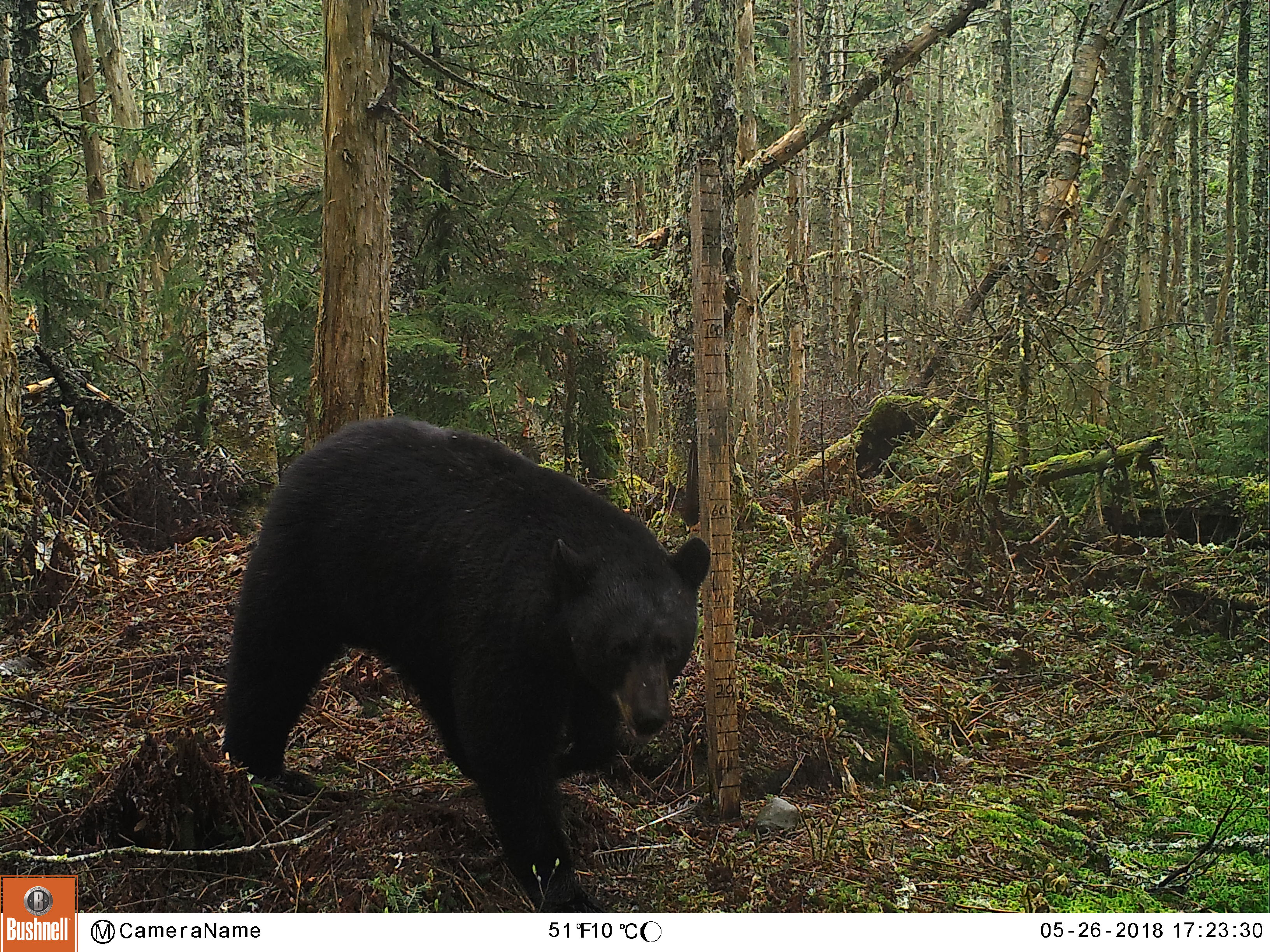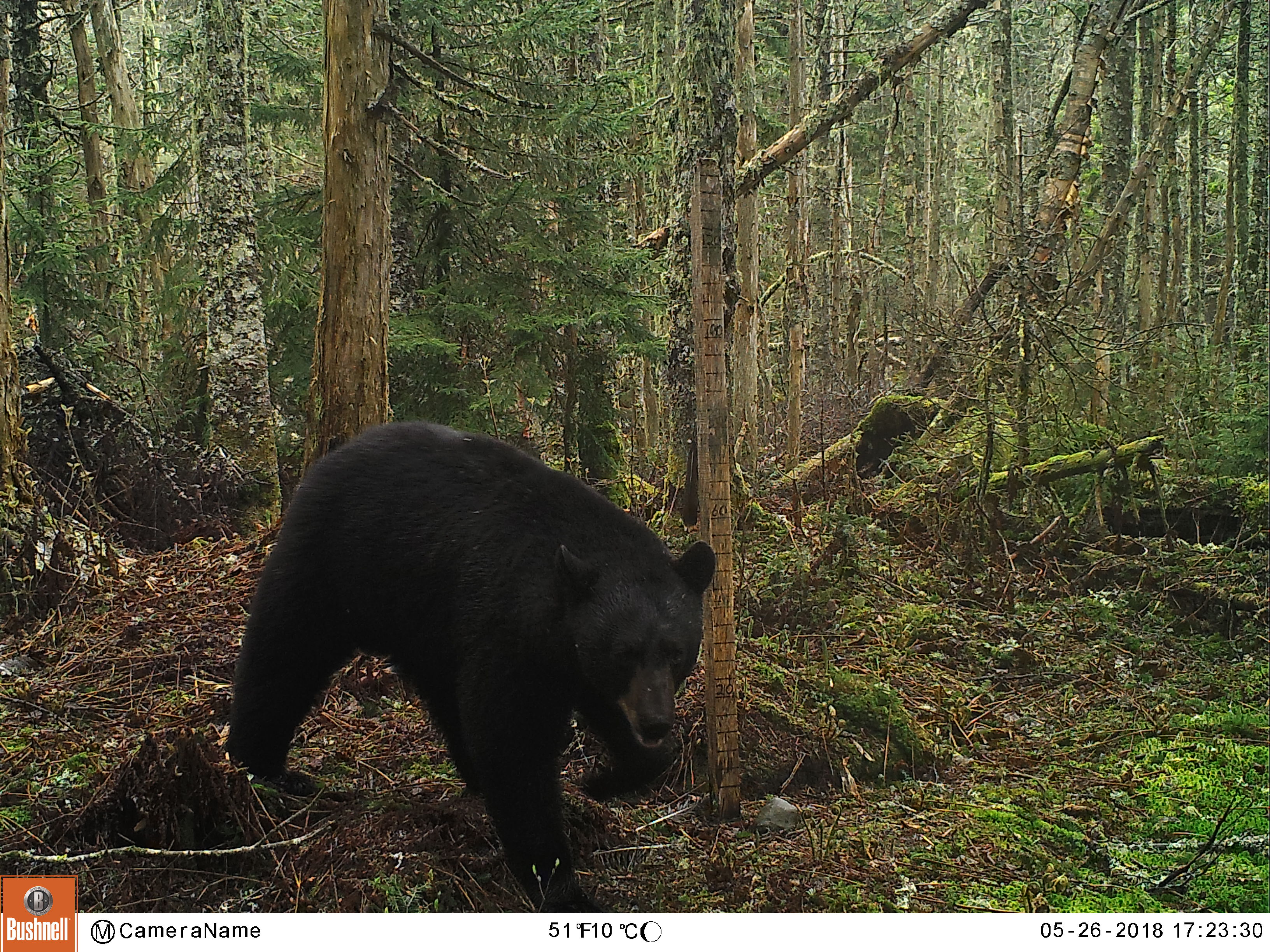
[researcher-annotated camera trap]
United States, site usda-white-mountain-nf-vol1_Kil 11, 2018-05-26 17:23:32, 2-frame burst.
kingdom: Animalia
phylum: Chordata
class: Mammalia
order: Carnivora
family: Ursidae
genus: Ursus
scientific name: Ursus americanus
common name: black bear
Black bear (Ursus americanus).